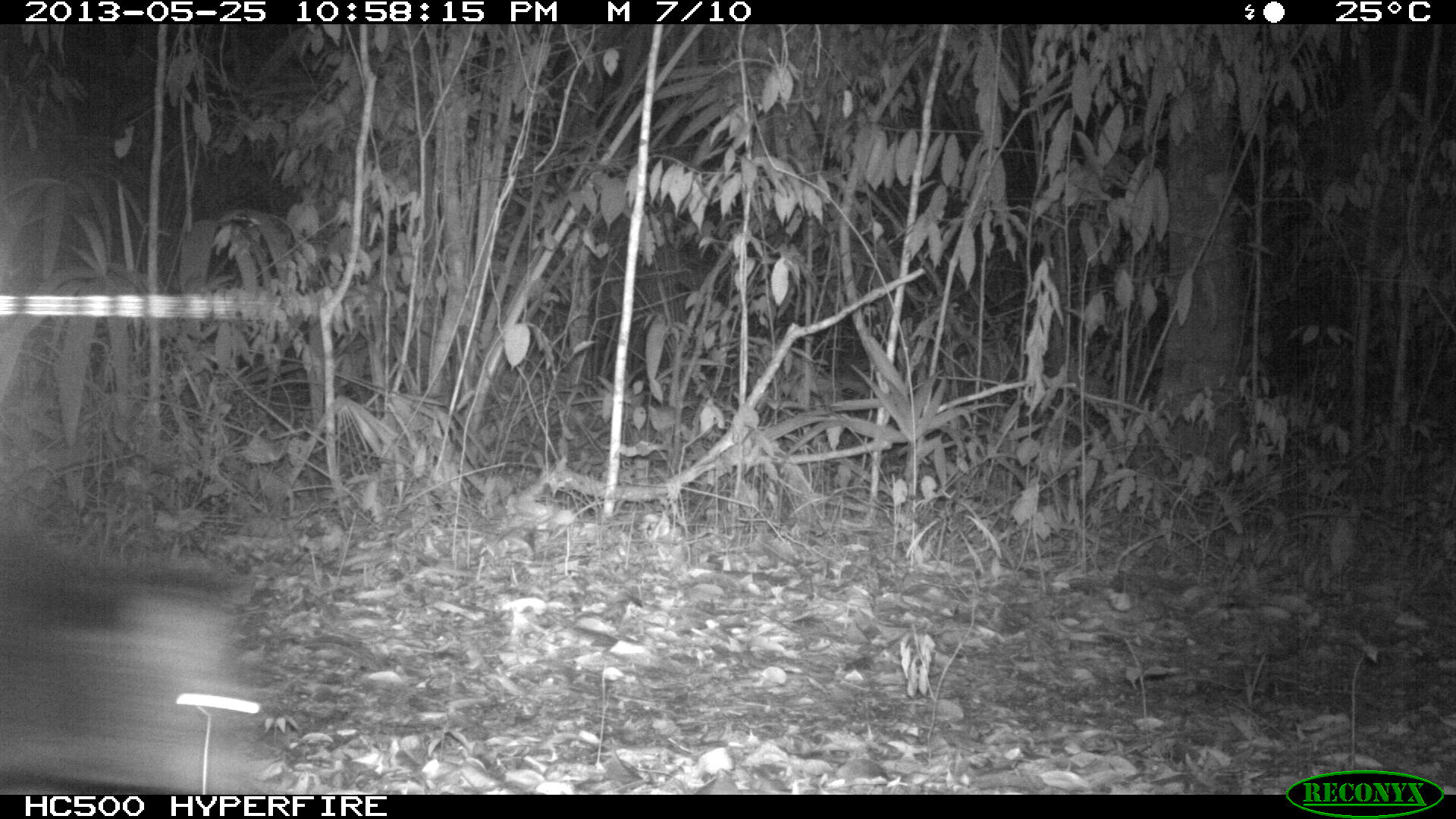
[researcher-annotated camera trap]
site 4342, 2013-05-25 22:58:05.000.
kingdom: Animalia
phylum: Chordata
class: Mammalia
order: Artiodactyla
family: Tayassuidae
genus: Pecari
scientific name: Pecari tajacu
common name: collared peccary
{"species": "Pecari tajacu (collared peccary)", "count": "3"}